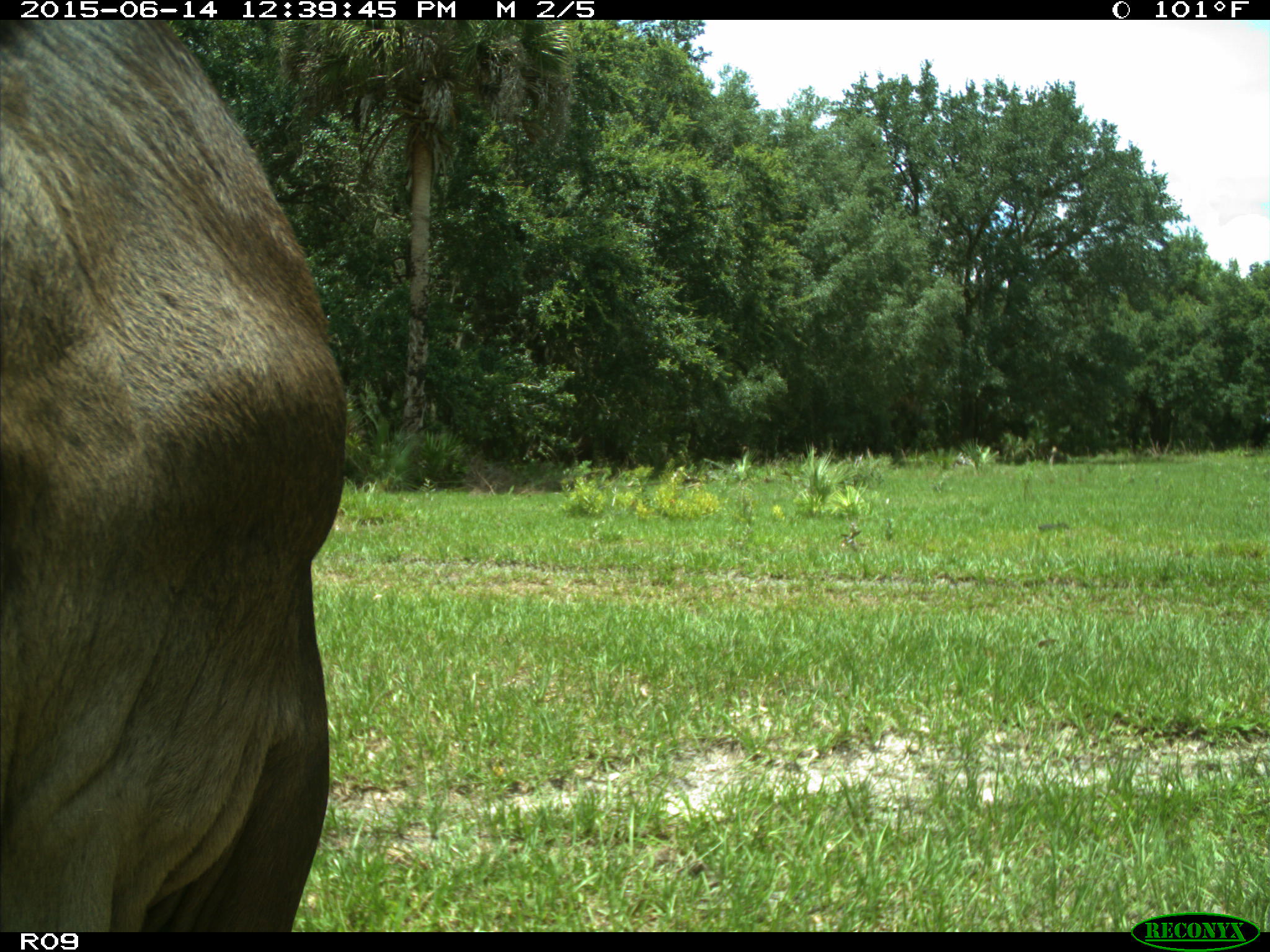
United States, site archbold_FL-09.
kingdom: Animalia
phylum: Chordata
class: Mammalia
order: Artiodactyla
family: Bovidae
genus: Bos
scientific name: Bos taurus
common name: domestic cow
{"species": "Bos taurus (domestic cow)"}